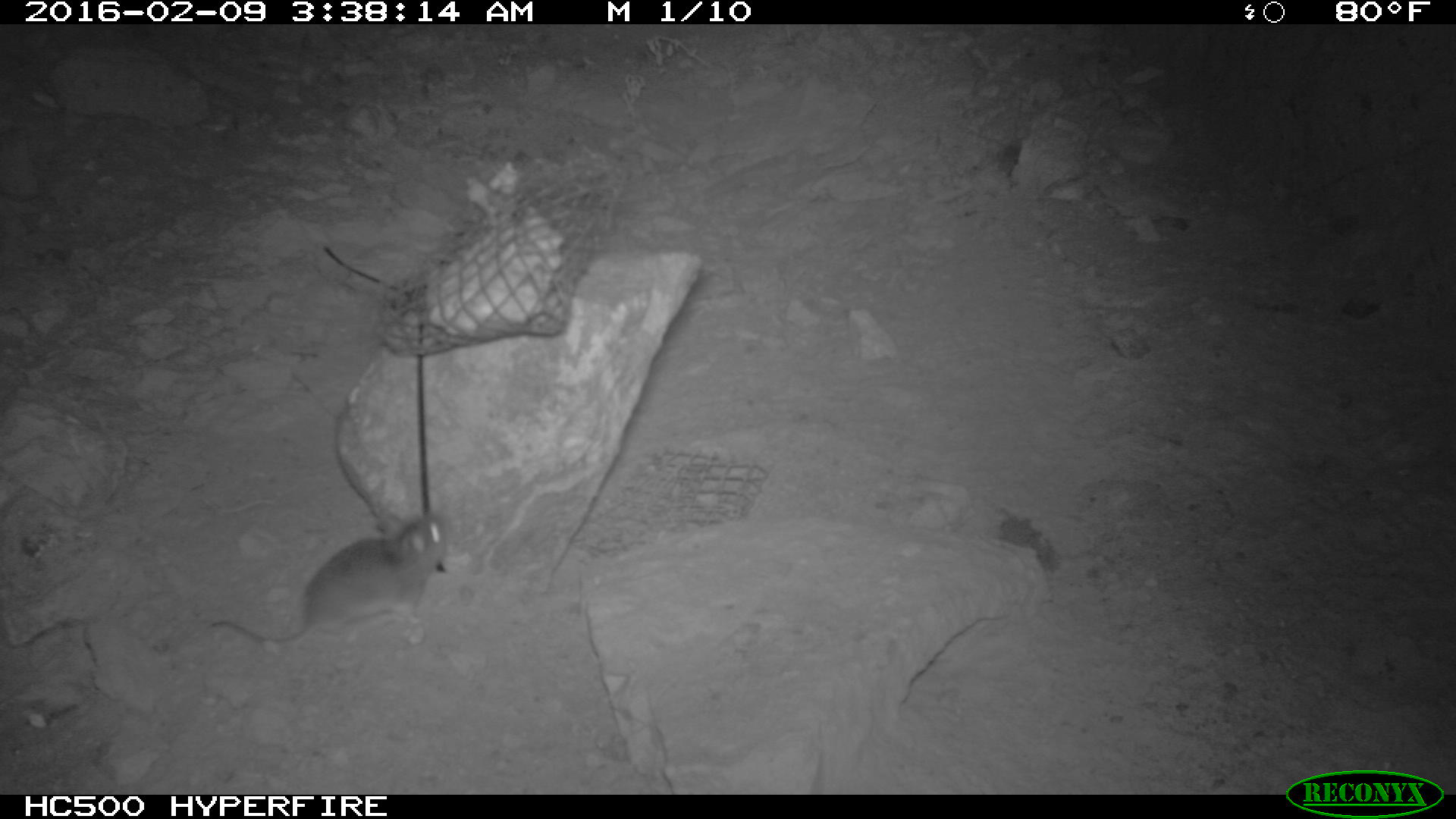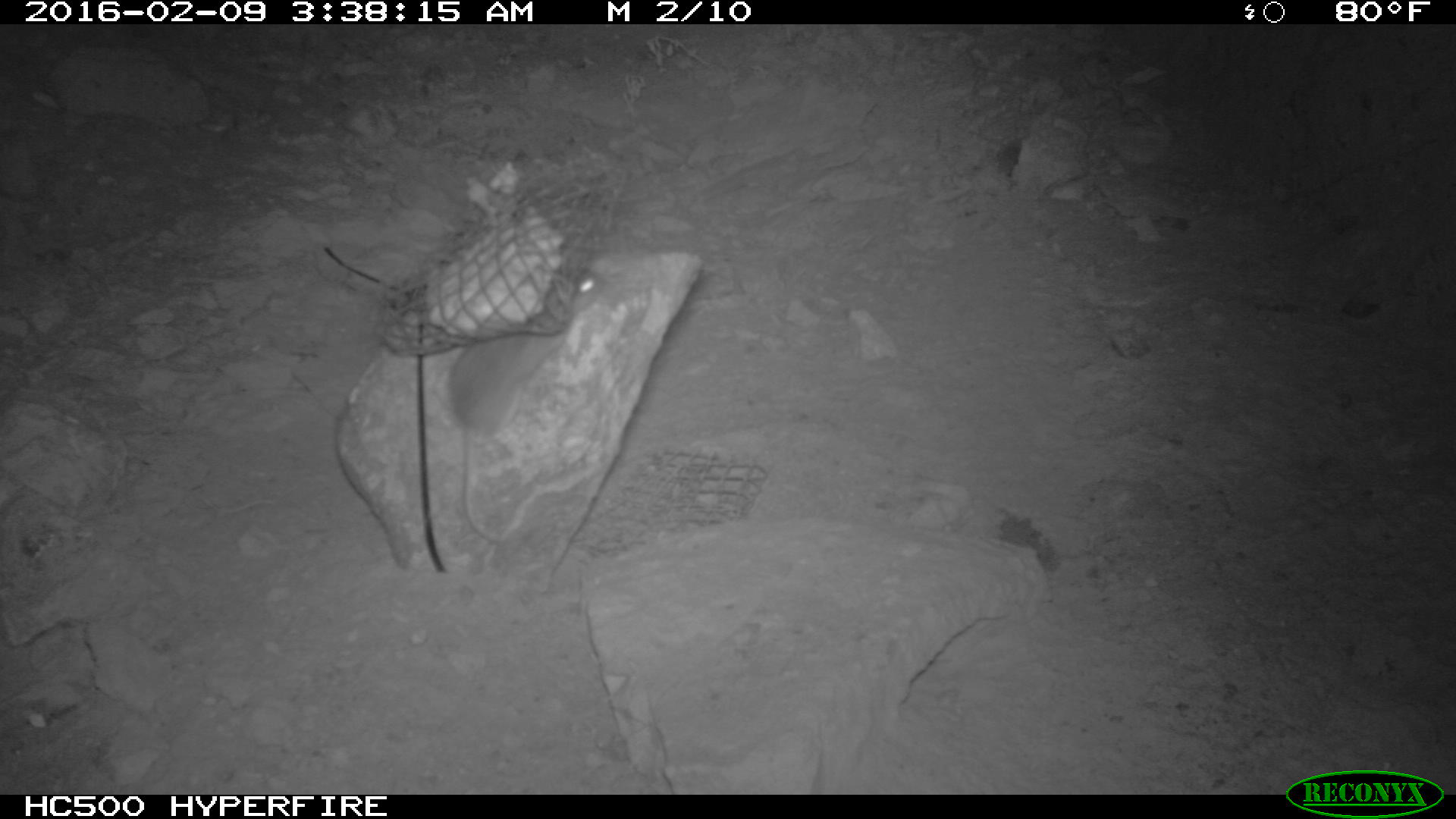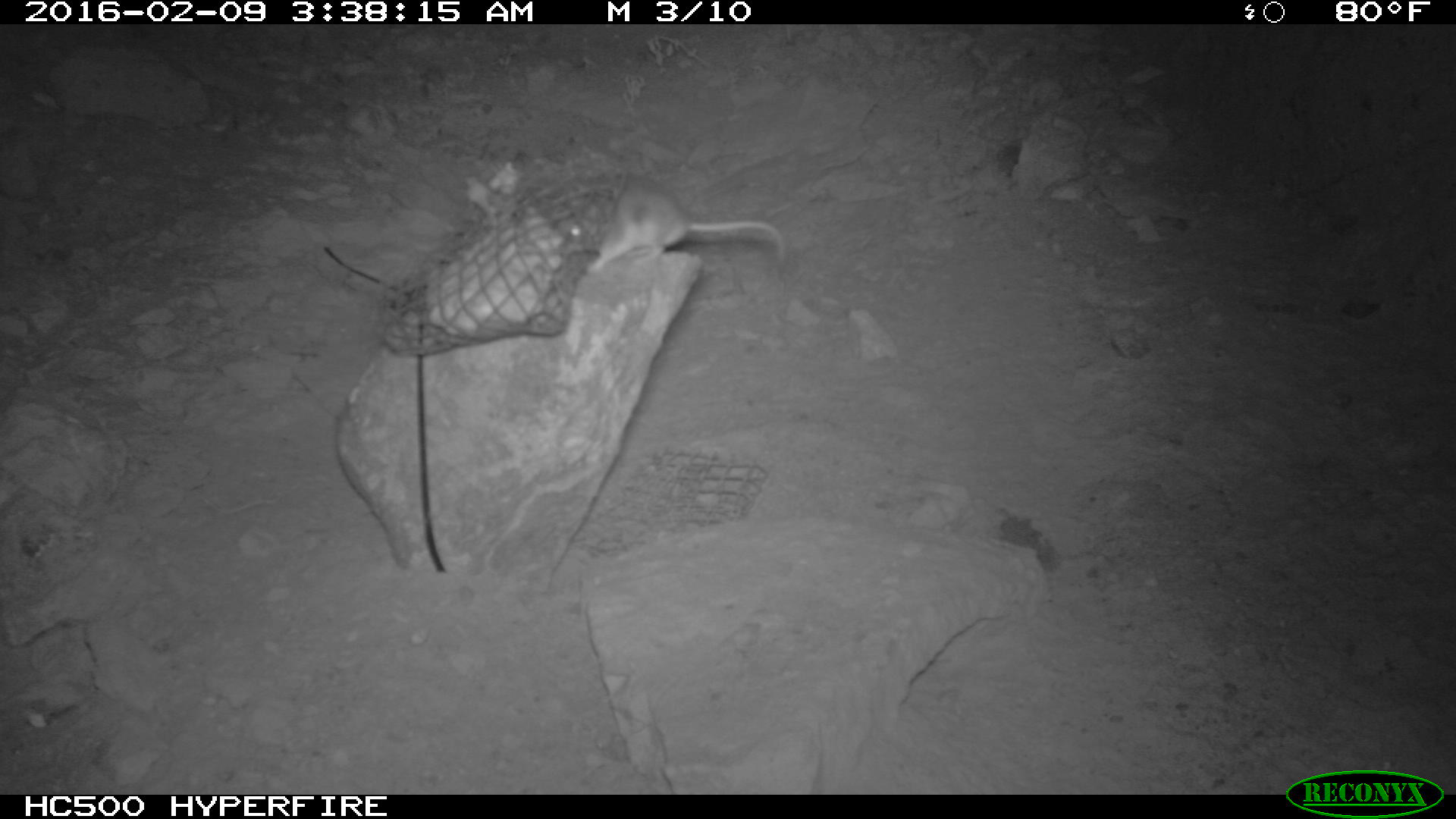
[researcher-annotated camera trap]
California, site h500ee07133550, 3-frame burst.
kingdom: Animalia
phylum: Chordata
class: Mammalia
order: Rodentia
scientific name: Rodentia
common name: rodent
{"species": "rodent (Rodentia)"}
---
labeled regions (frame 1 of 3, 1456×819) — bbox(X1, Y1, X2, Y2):
rodent: bbox(208, 510, 450, 645)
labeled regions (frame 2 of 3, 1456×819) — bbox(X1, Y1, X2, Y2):
rodent: bbox(450, 268, 610, 542)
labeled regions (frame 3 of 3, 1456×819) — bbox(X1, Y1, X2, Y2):
rodent: bbox(565, 171, 789, 279)